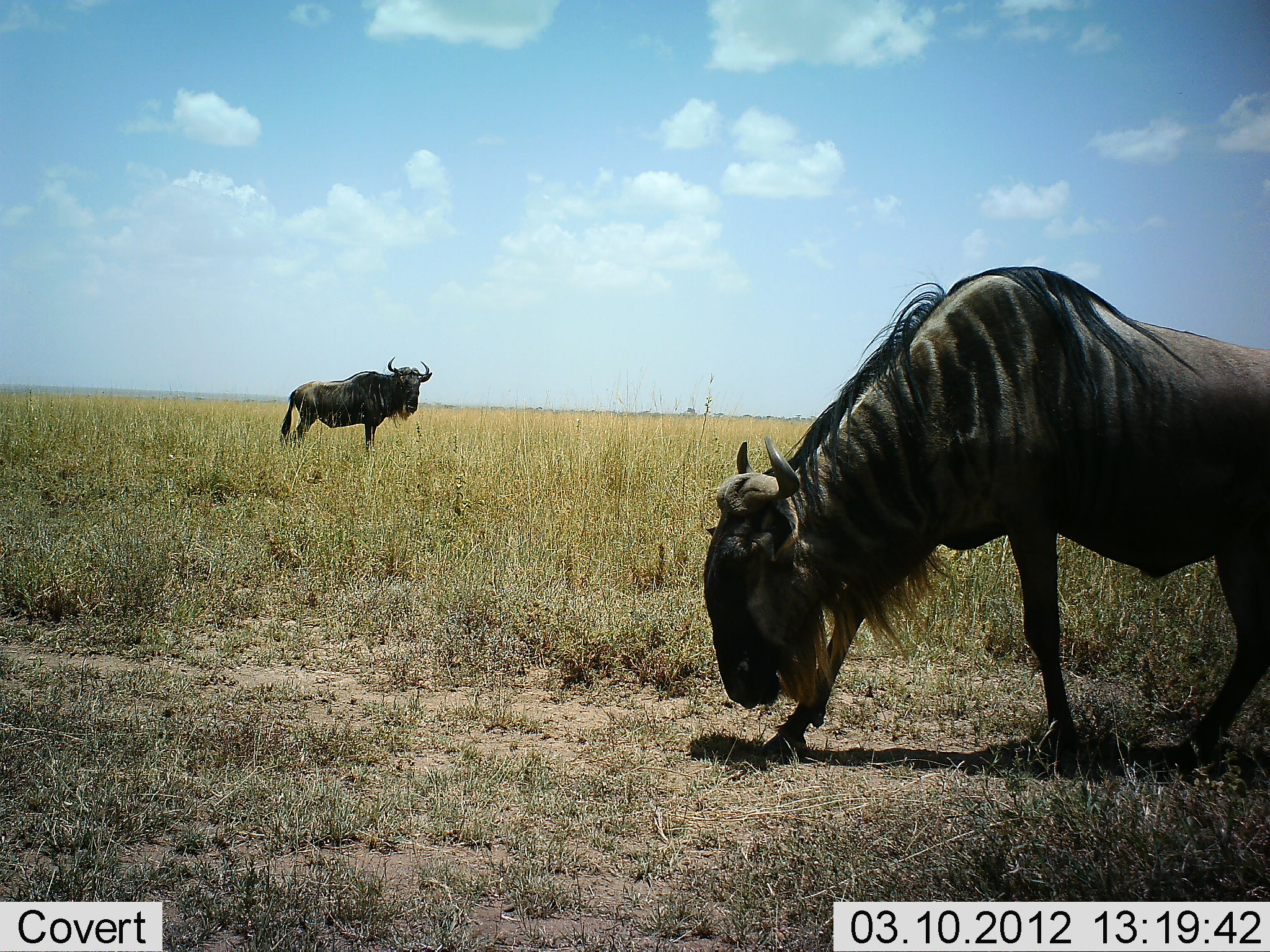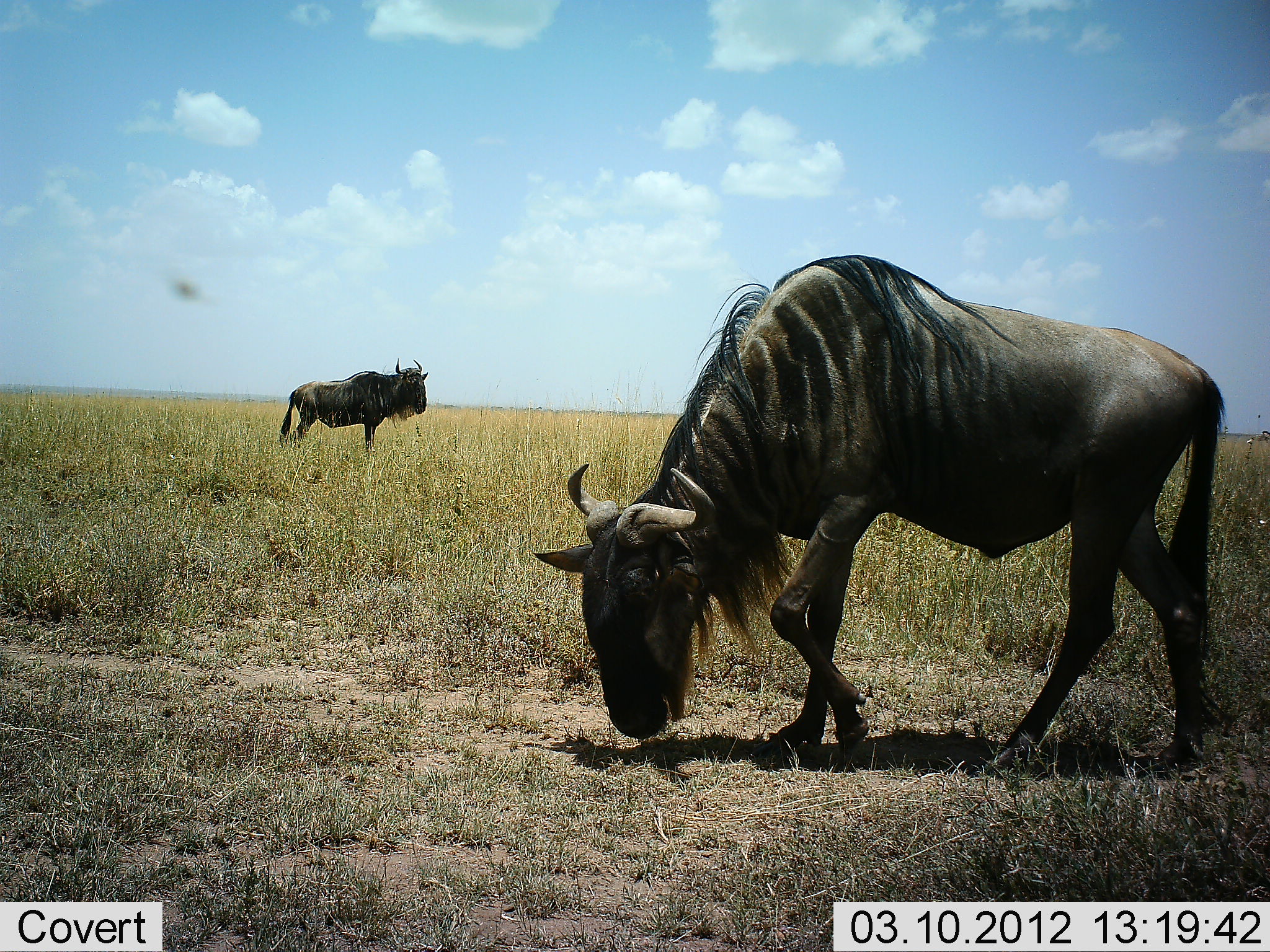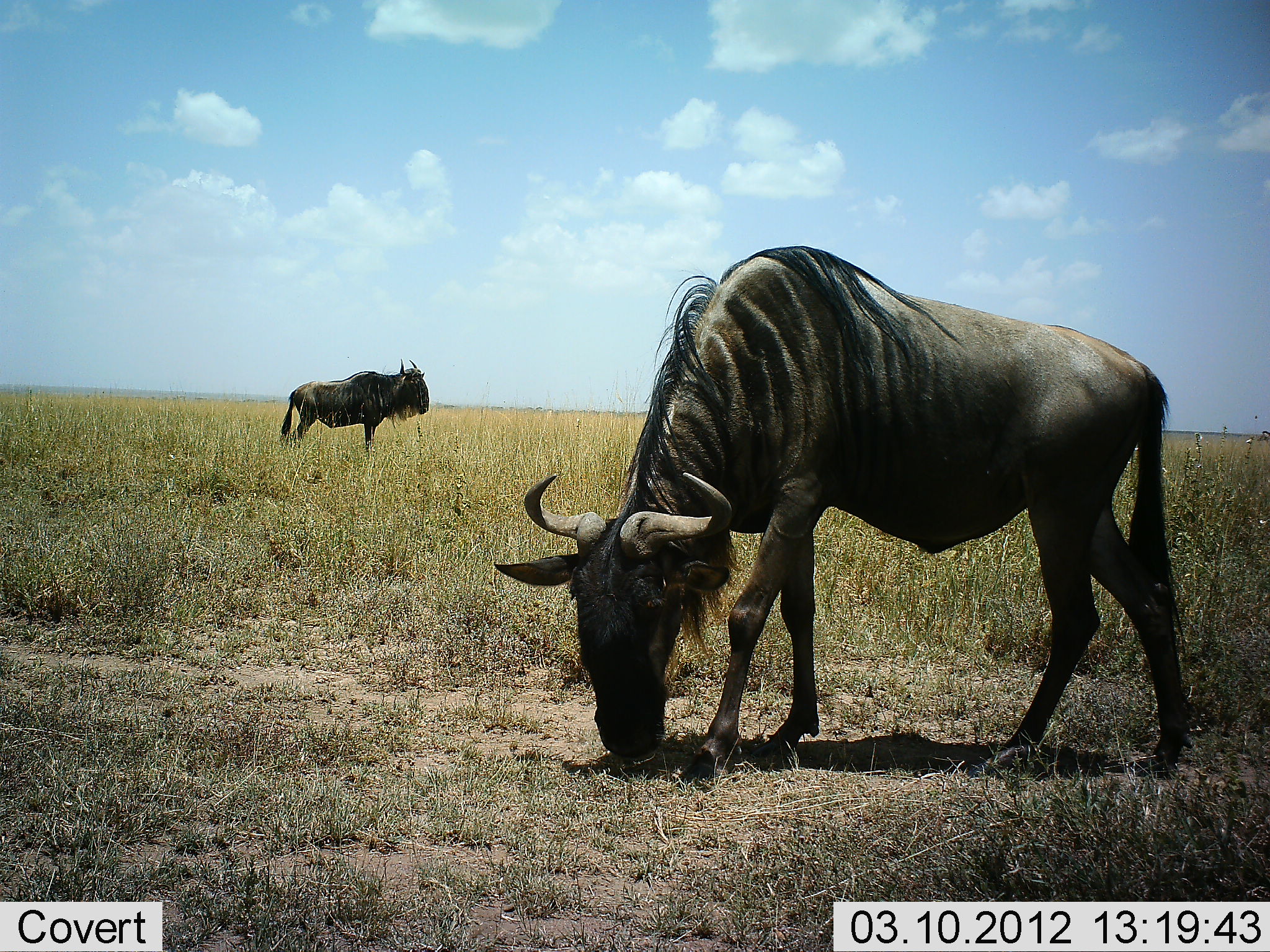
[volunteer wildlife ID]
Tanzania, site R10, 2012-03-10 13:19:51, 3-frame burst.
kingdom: Animalia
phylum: Chordata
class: Mammalia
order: Artiodactyla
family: Bovidae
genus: Connochaetes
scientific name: Connochaetes taurinus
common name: blue wildebeest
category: wildebeest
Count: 2.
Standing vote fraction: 83%.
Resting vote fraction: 0%.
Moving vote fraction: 30%.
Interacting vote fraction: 0%.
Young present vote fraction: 0%.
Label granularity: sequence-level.